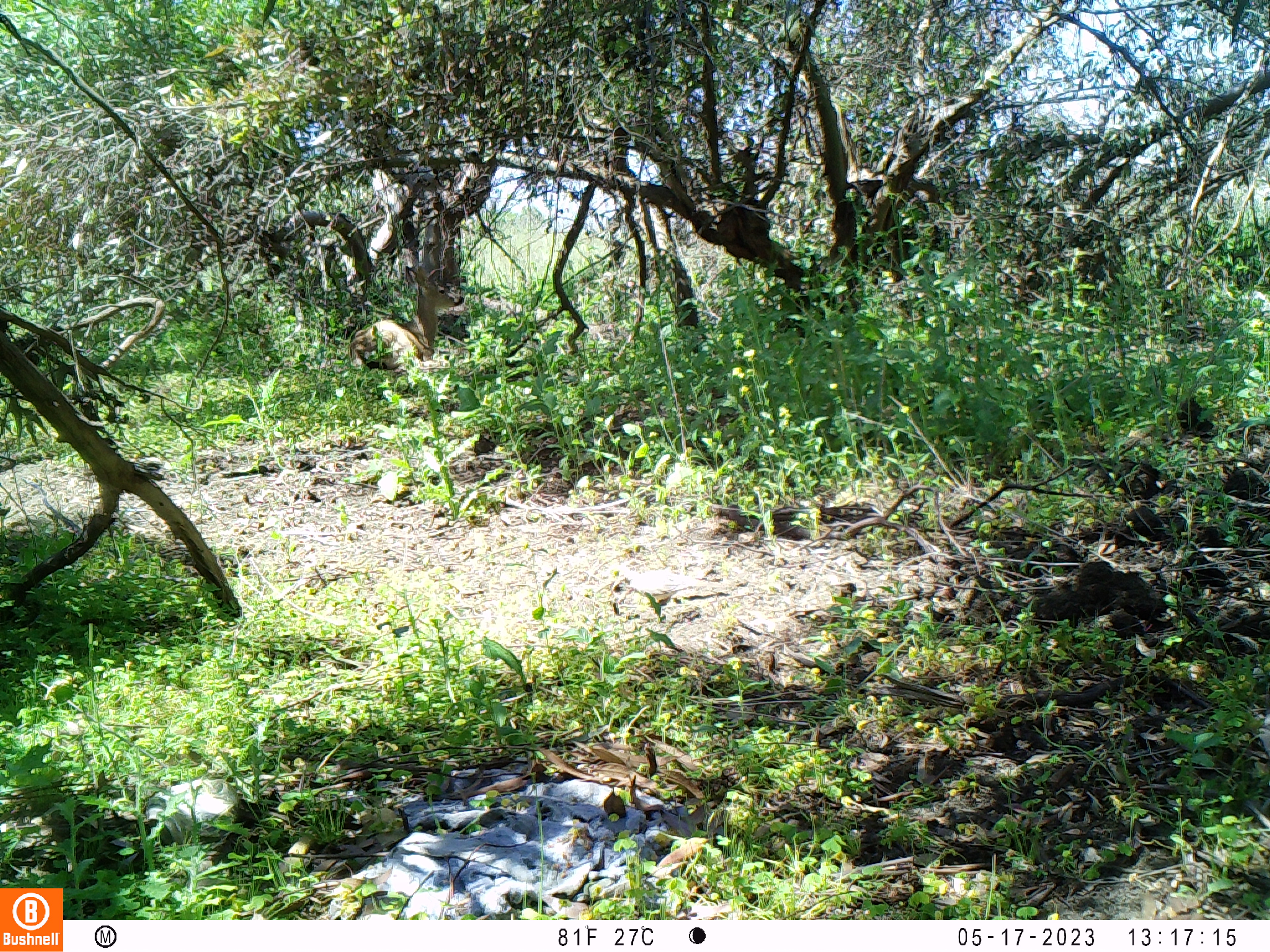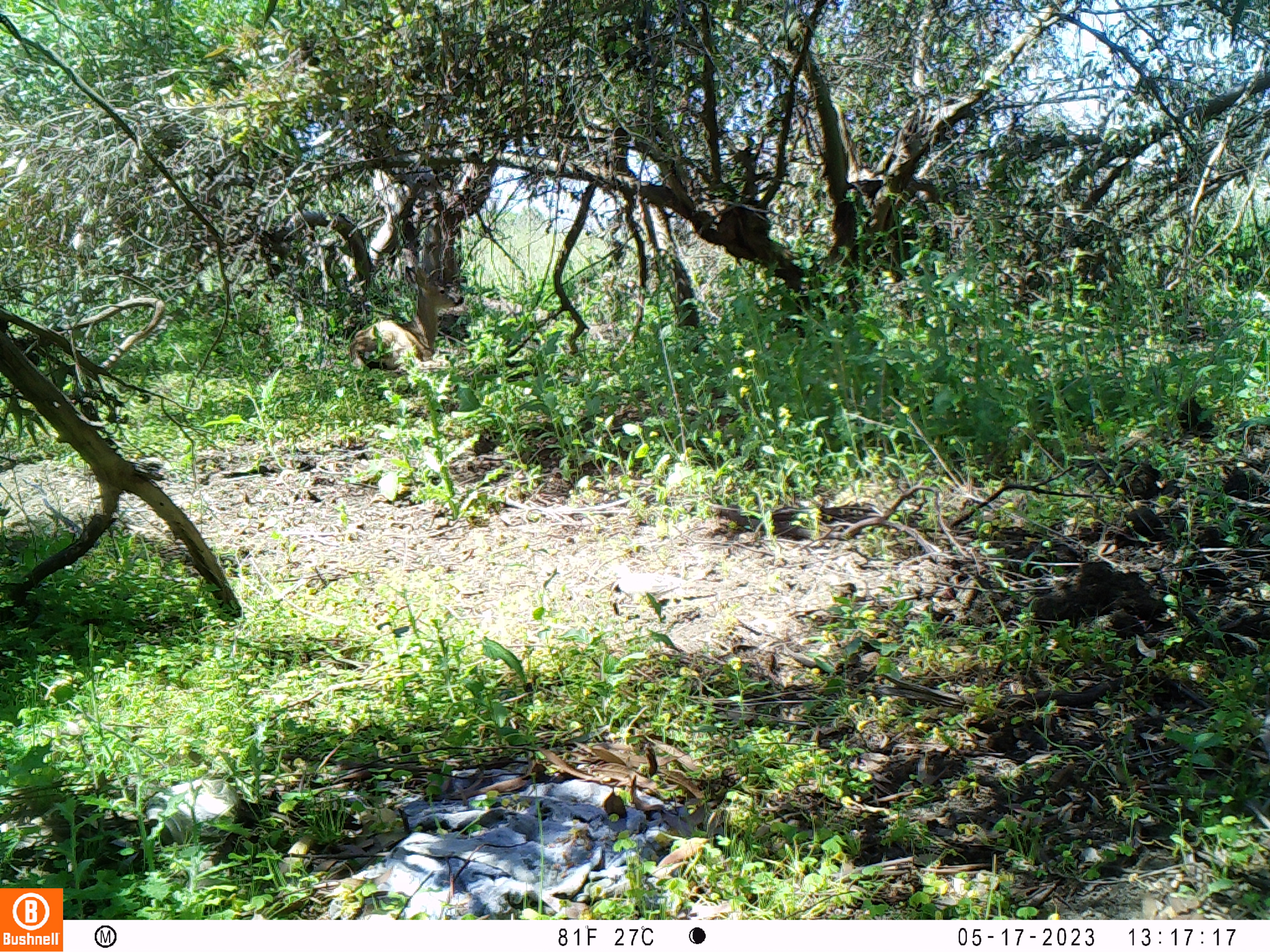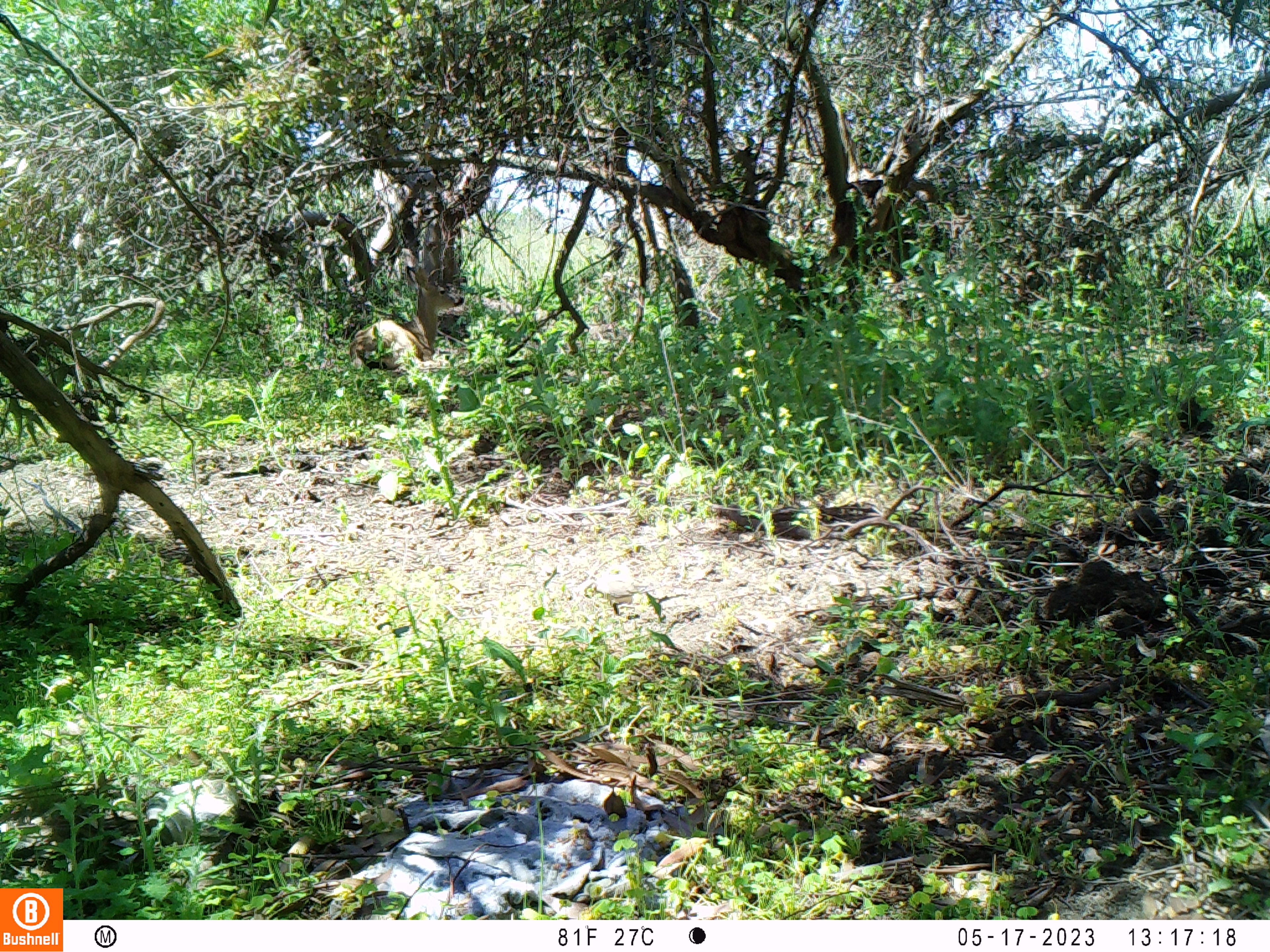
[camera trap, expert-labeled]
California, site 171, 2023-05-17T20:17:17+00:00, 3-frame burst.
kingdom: Animalia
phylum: Chordata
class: Mammalia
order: Artiodactyla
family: Cervidae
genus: Odocoileus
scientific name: Odocoileus hemionus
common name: mule deer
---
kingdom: Animalia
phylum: Chordata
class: Aves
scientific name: Aves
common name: bird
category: unknown bird